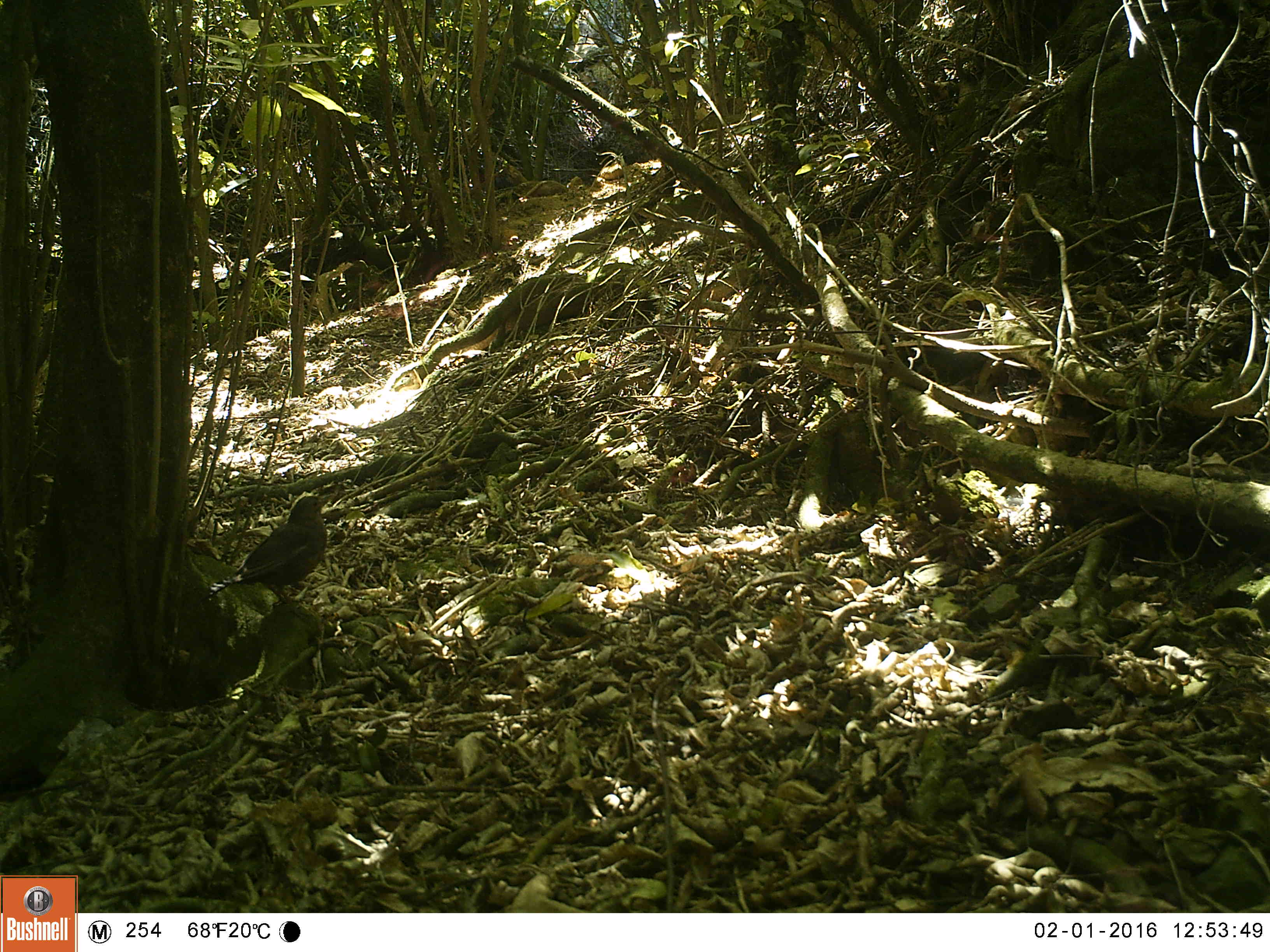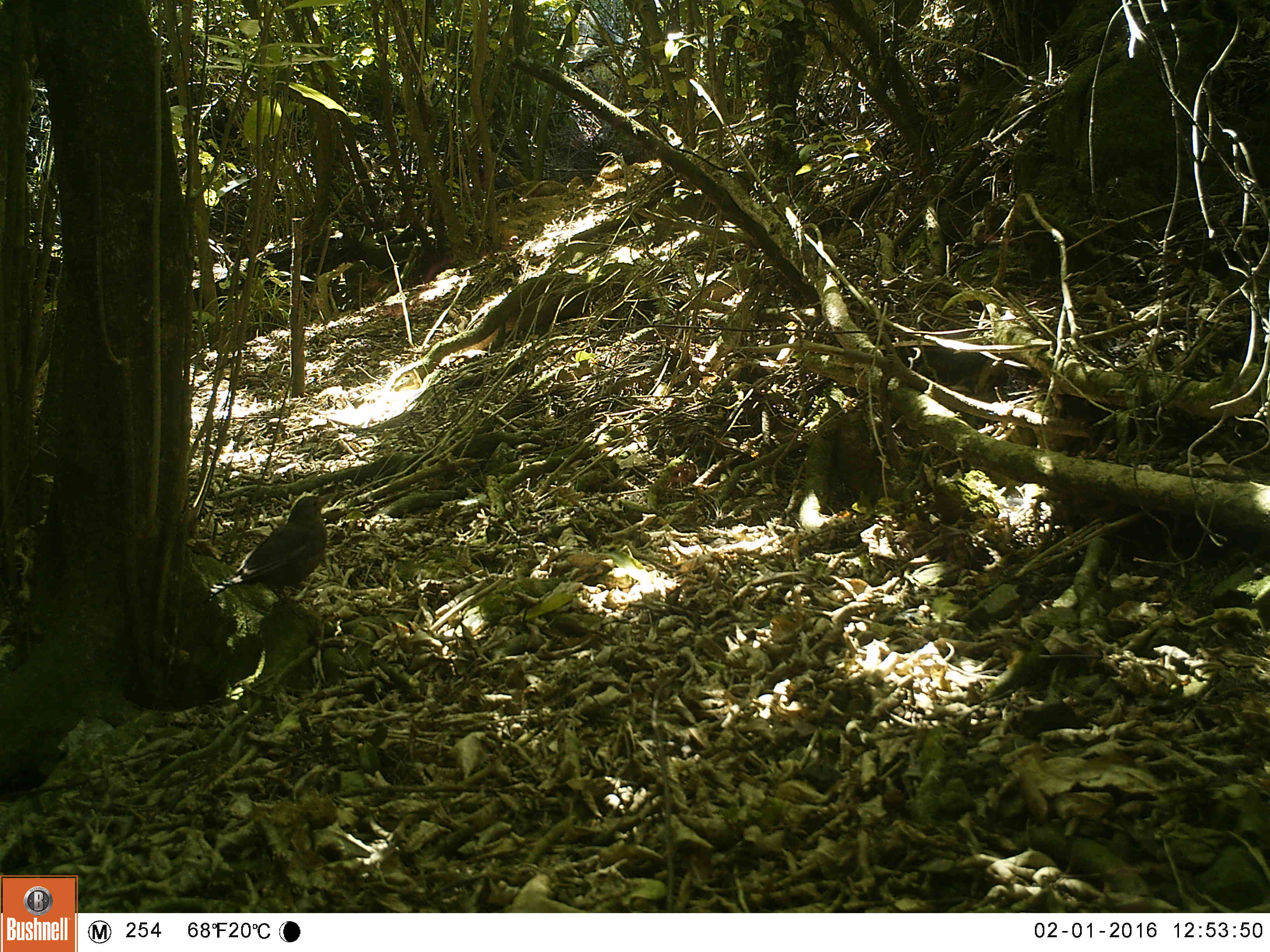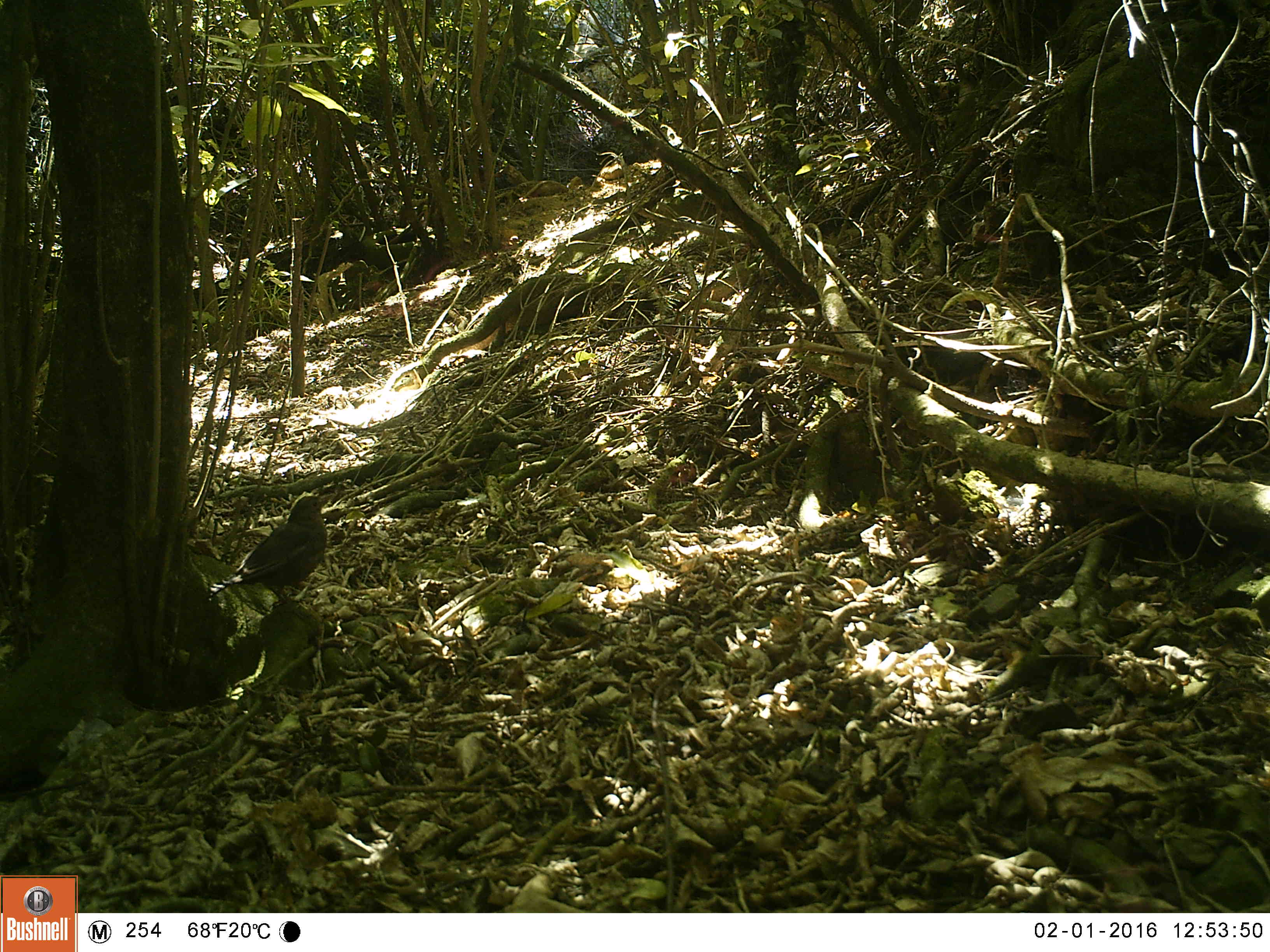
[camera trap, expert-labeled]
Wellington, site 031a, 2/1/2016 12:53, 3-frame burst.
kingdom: Animalia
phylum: Chordata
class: Aves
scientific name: Aves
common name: bird